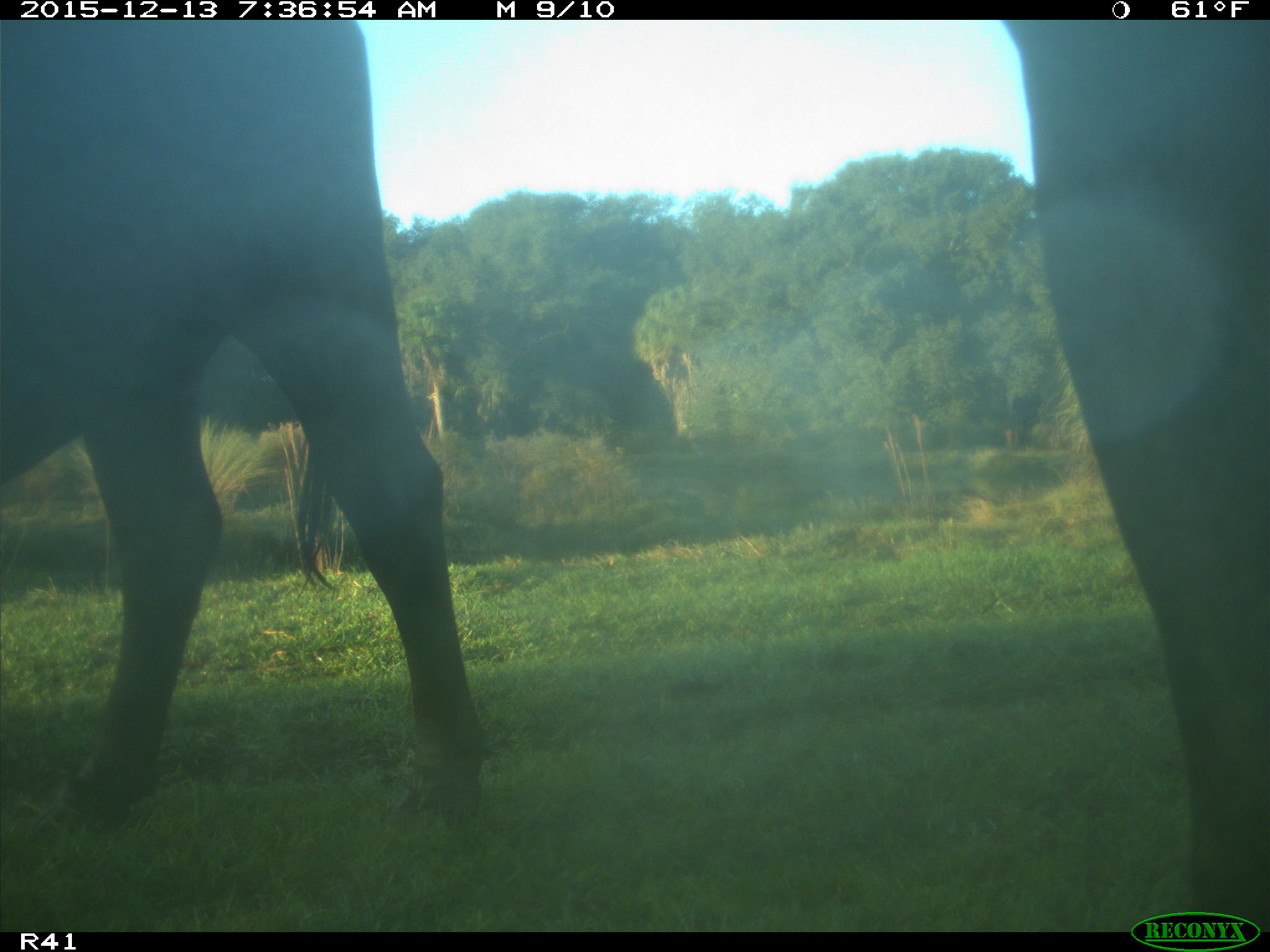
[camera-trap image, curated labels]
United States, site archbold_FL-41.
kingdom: Animalia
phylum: Chordata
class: Mammalia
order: Artiodactyla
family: Bovidae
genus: Bos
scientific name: Bos taurus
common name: domestic cow